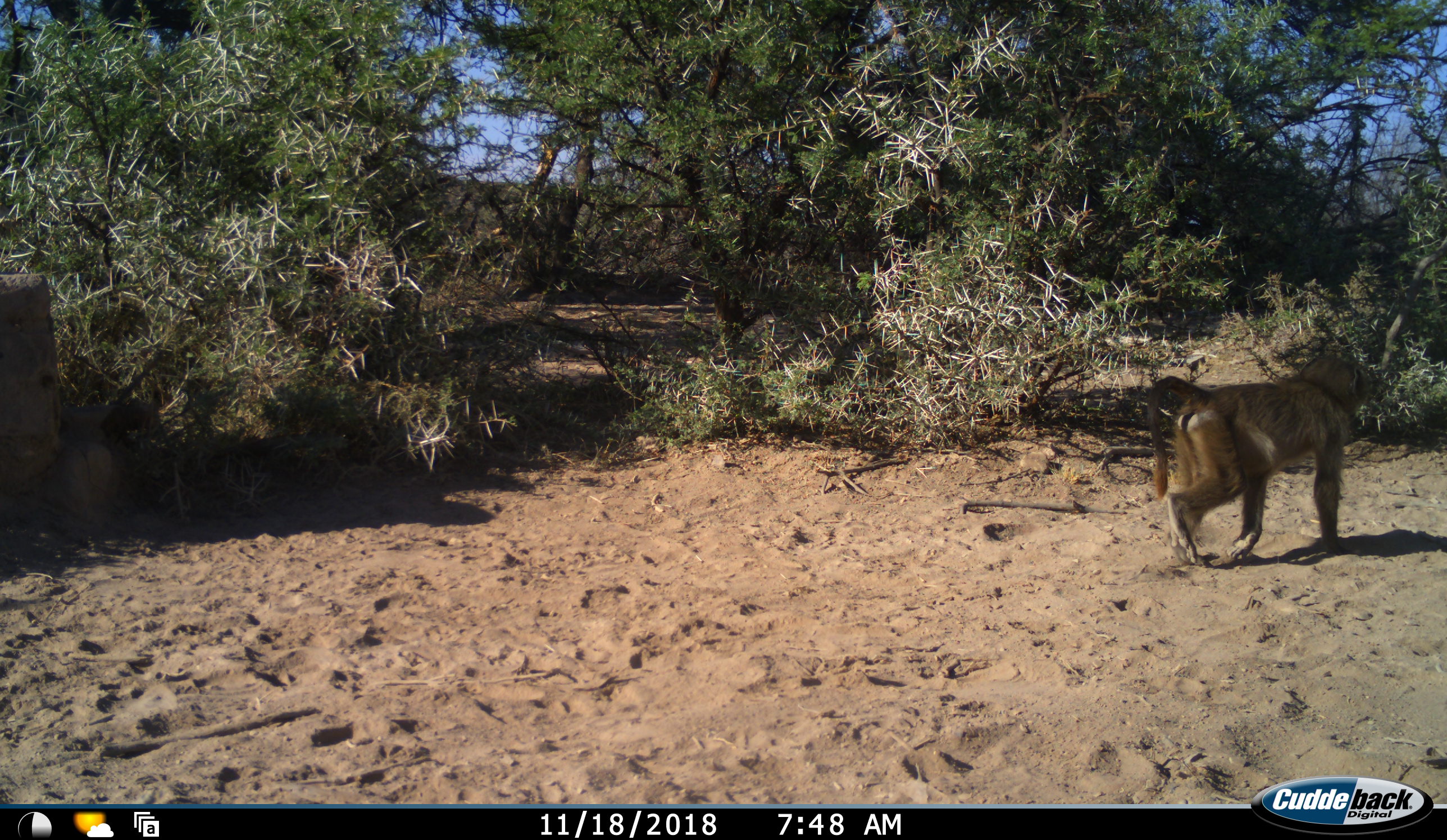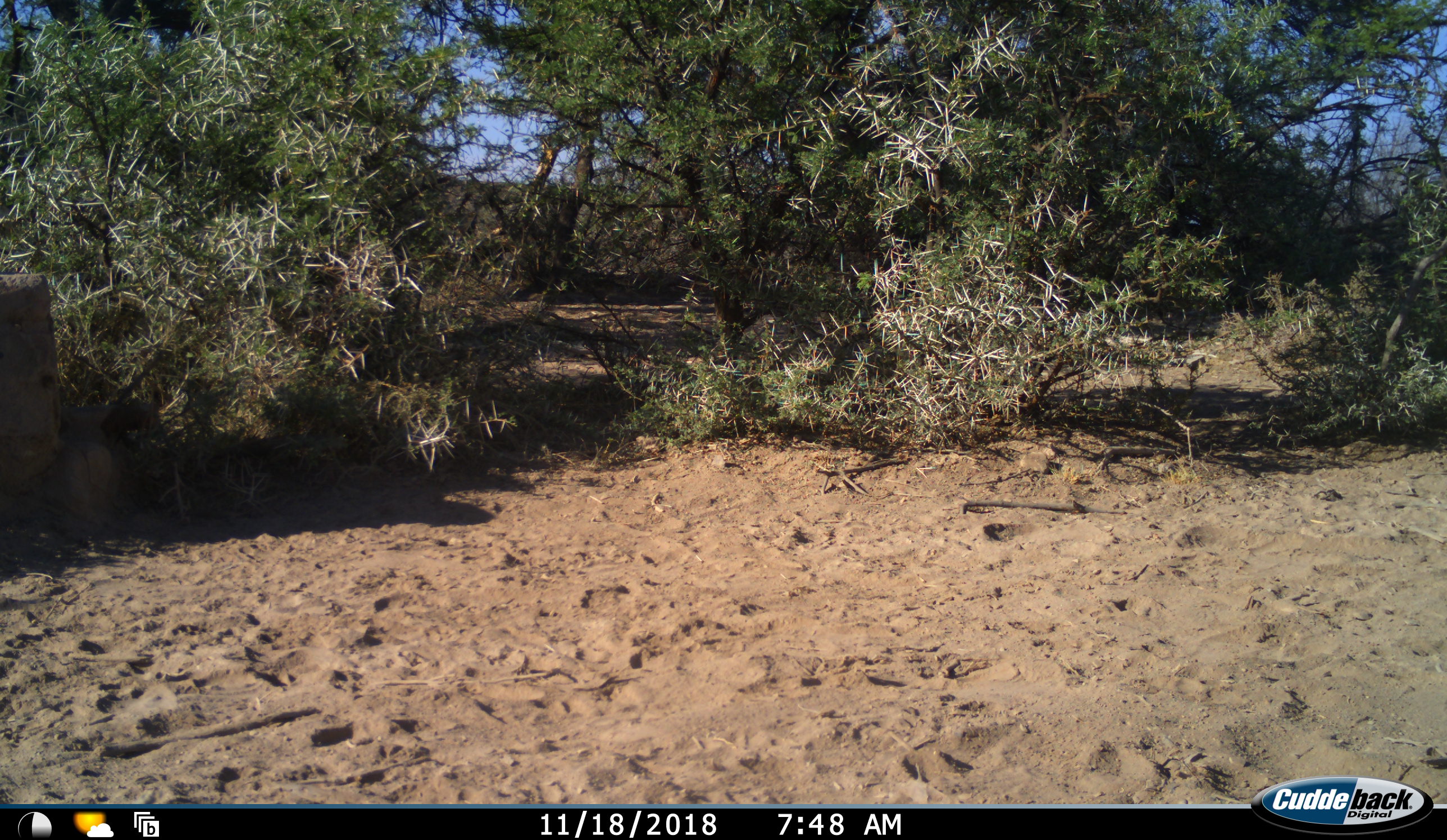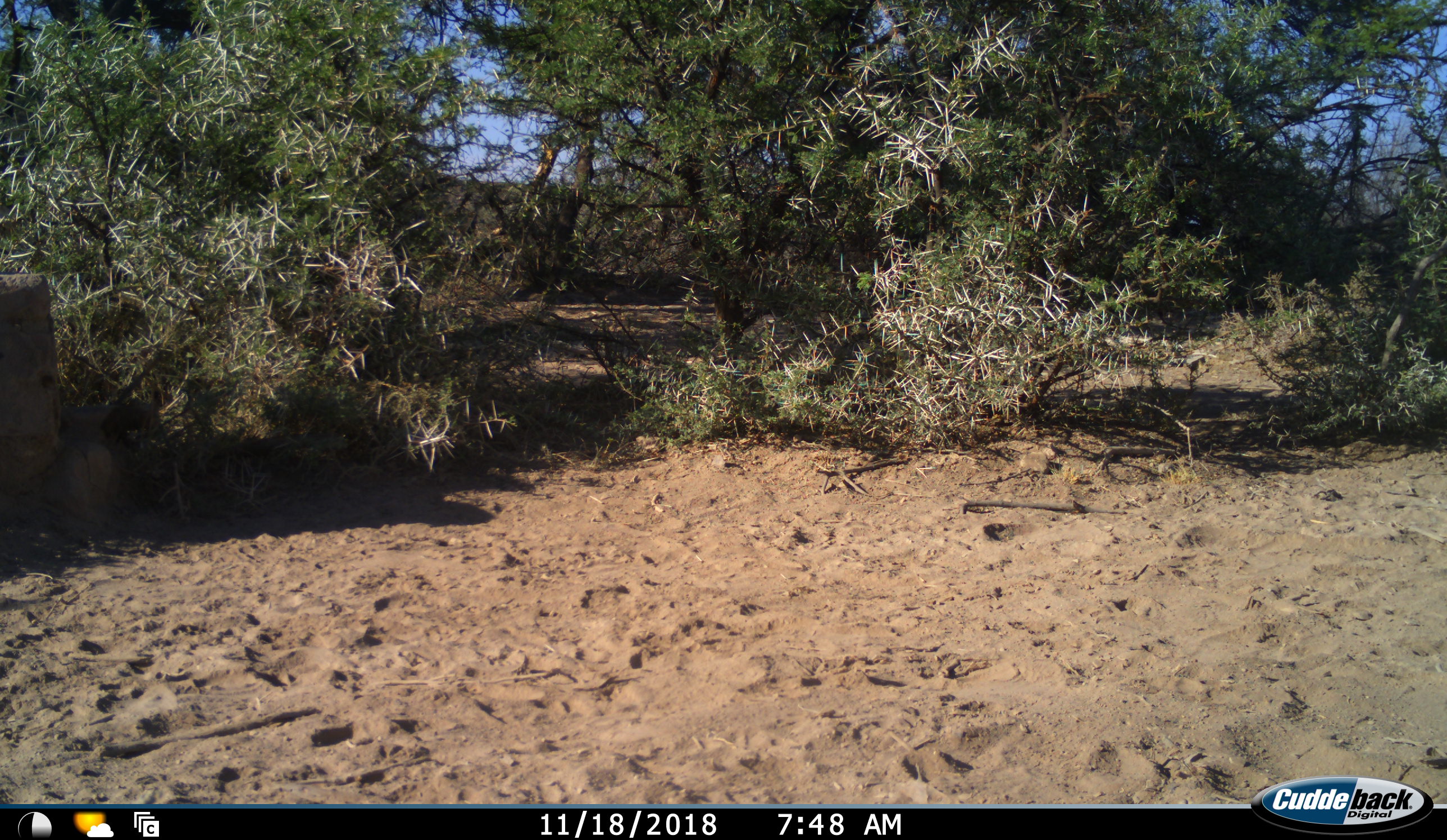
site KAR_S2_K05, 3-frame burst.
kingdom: Animalia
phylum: Chordata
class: Mammalia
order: Primates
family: Cercopithecidae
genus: Papio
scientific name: Papio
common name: baboon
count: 1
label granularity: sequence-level